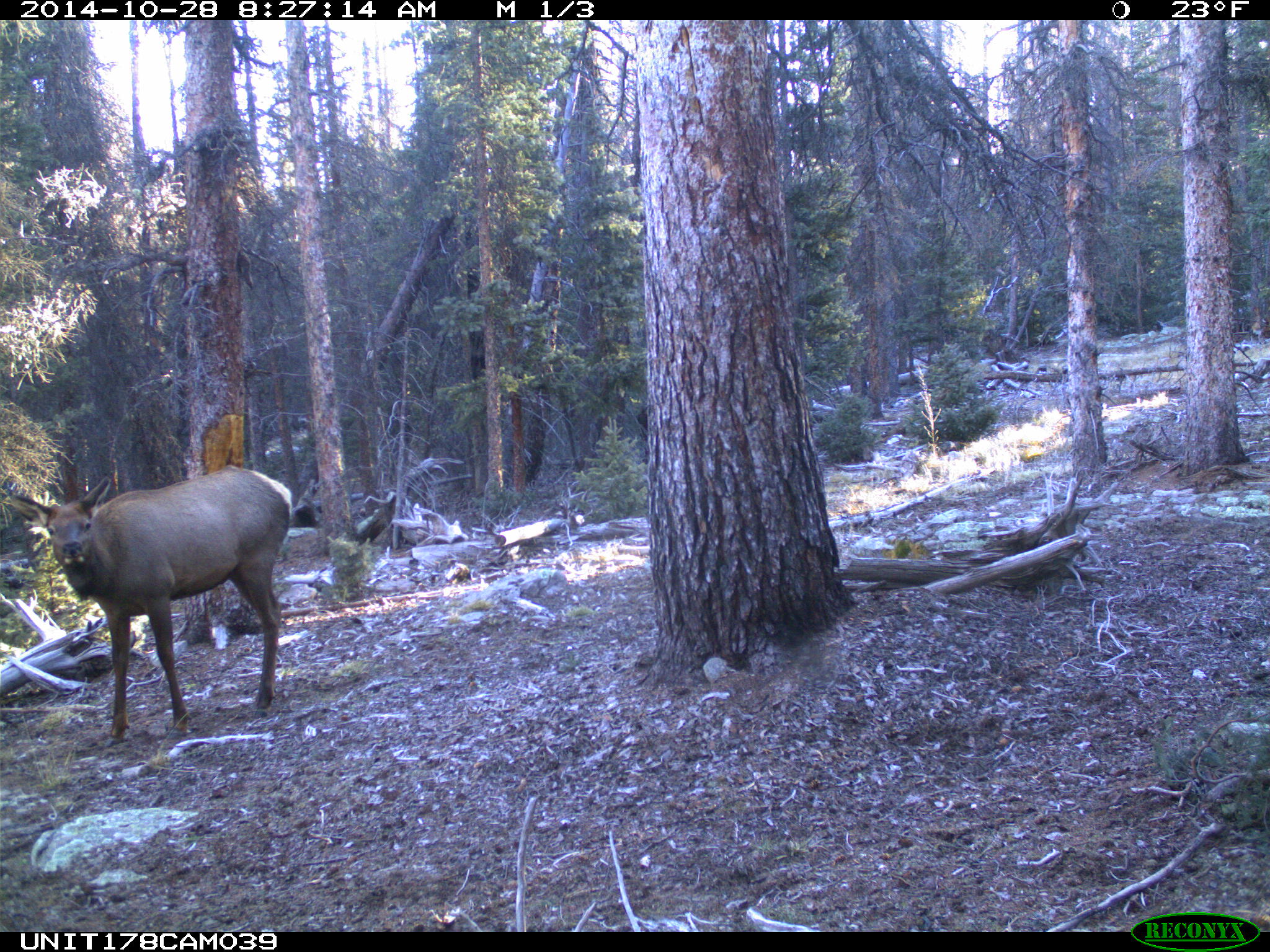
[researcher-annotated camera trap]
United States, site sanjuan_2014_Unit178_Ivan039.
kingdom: Animalia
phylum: Chordata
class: Mammalia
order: Artiodactyla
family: Cervidae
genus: Cervus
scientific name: Cervus elaphus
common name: red deer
Cervus elaphus (red deer).